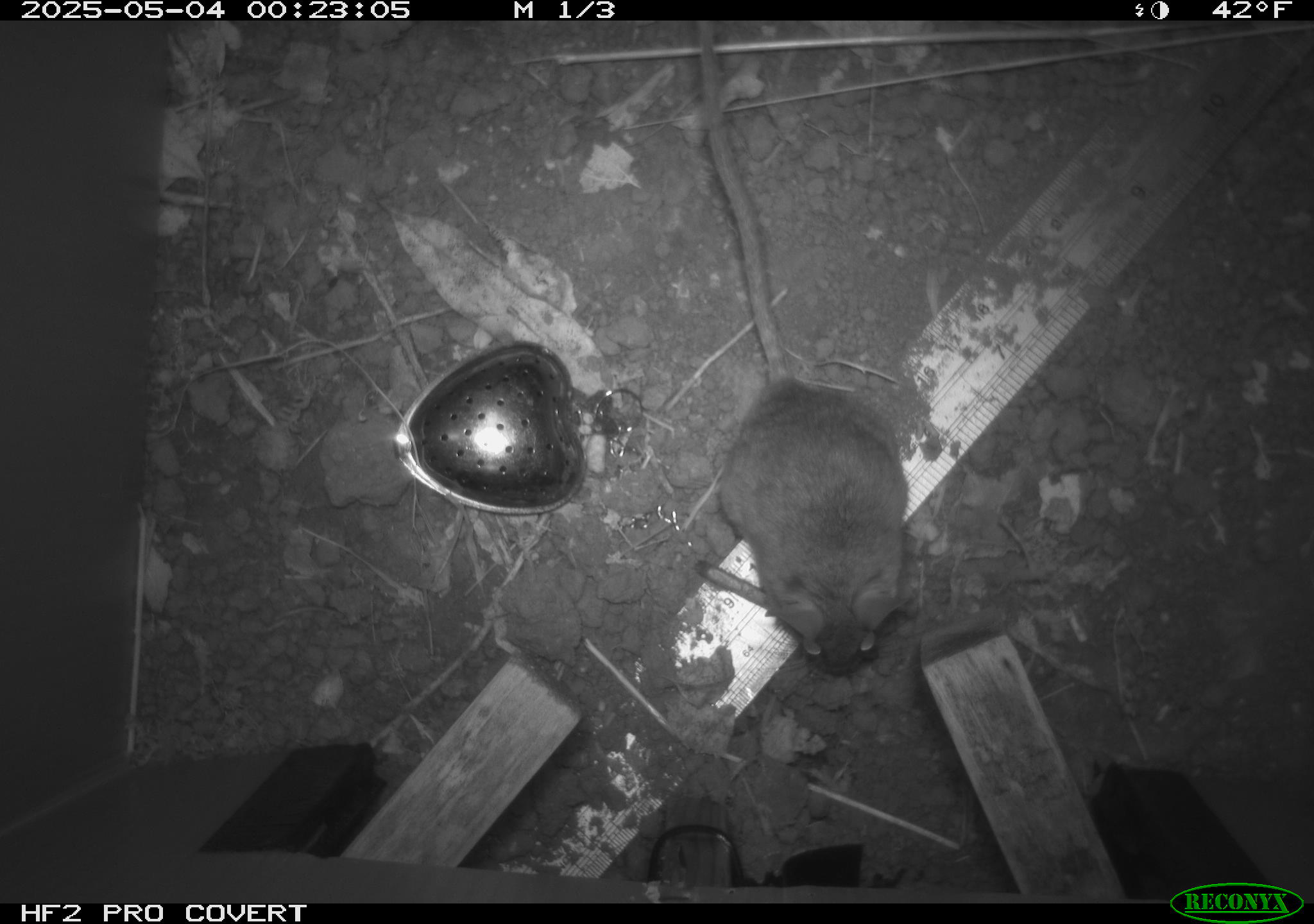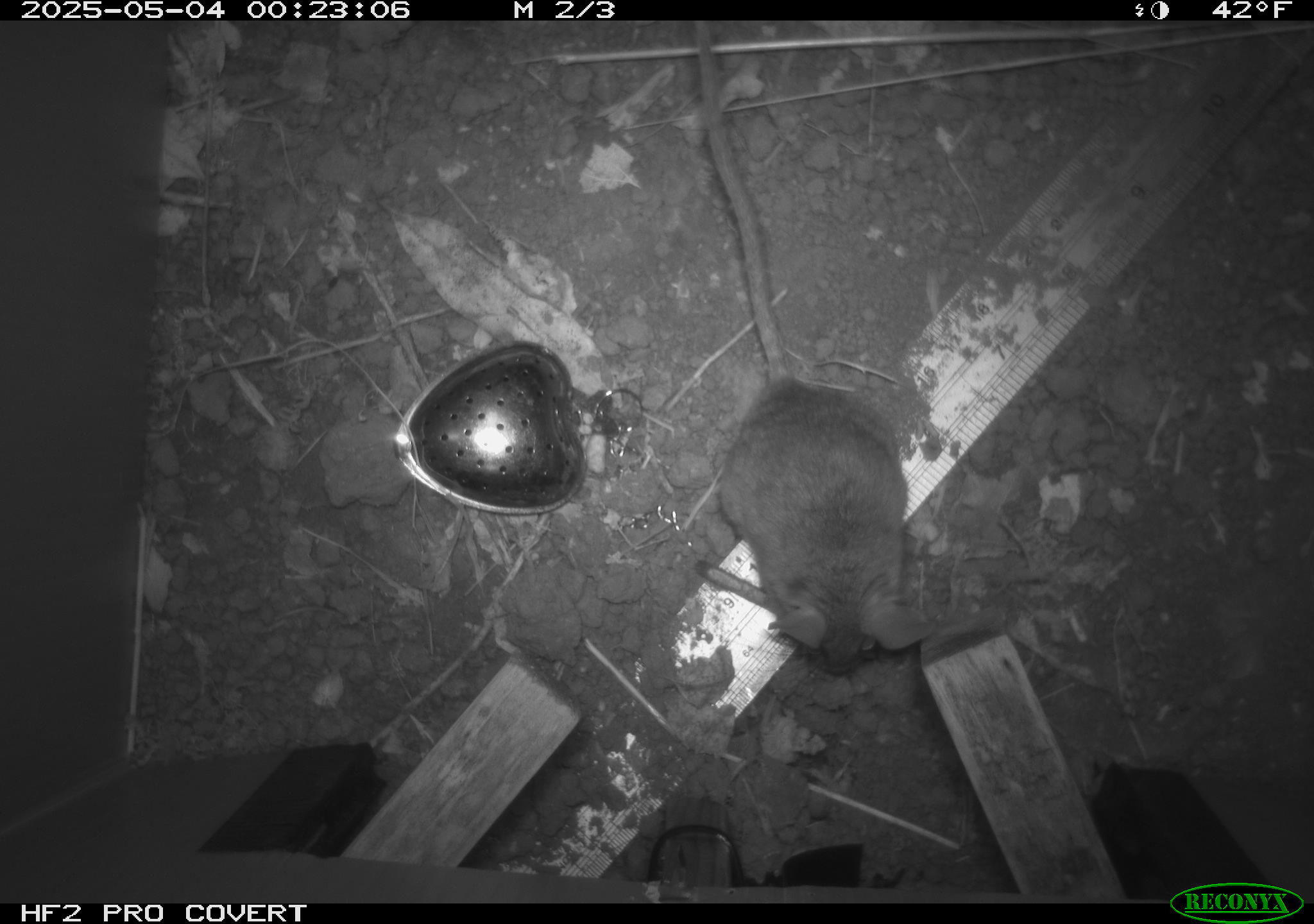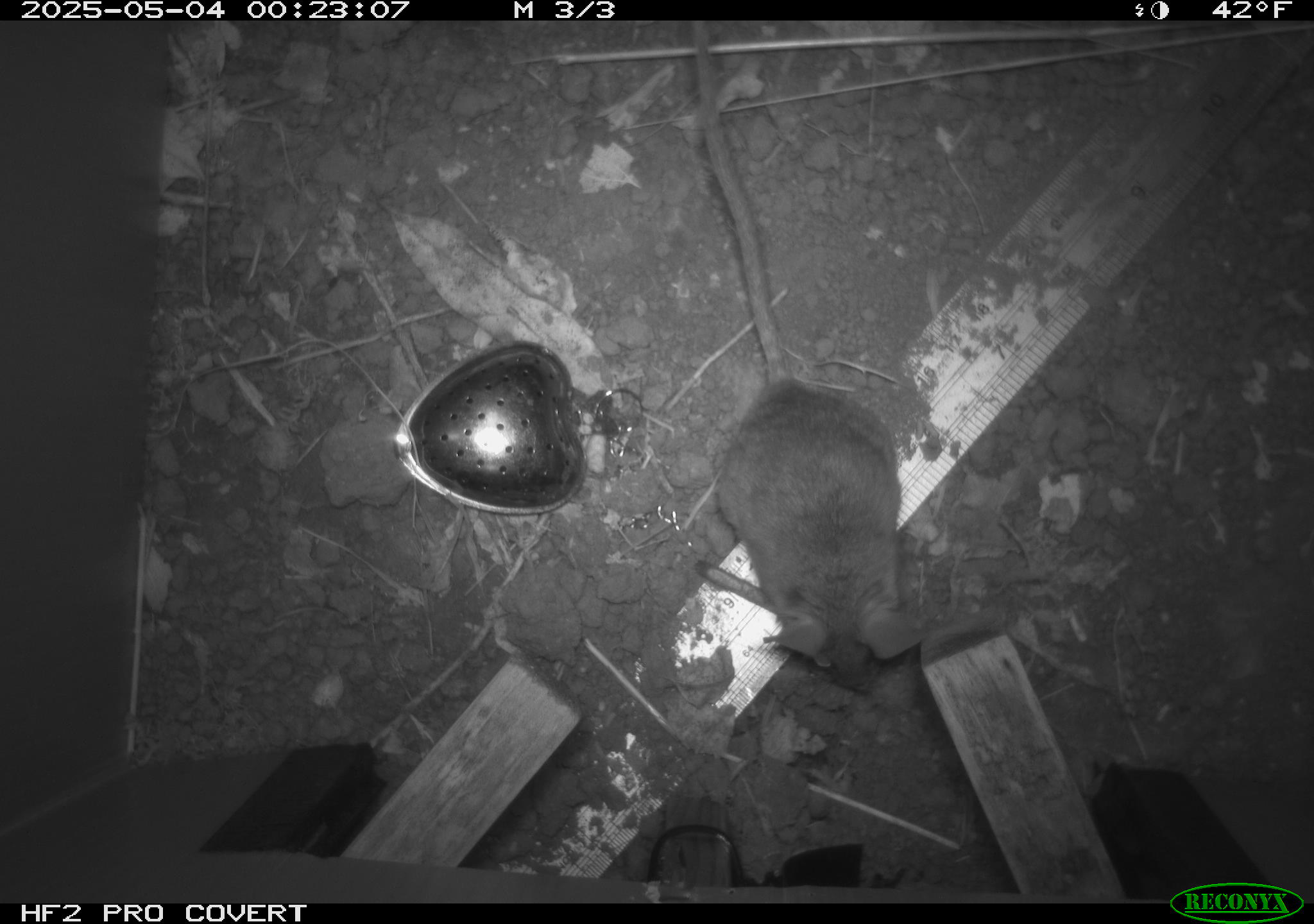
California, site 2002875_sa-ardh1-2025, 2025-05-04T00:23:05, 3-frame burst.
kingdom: Animalia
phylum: Chordata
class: Mammalia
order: Rodentia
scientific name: Rodentia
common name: mouse species